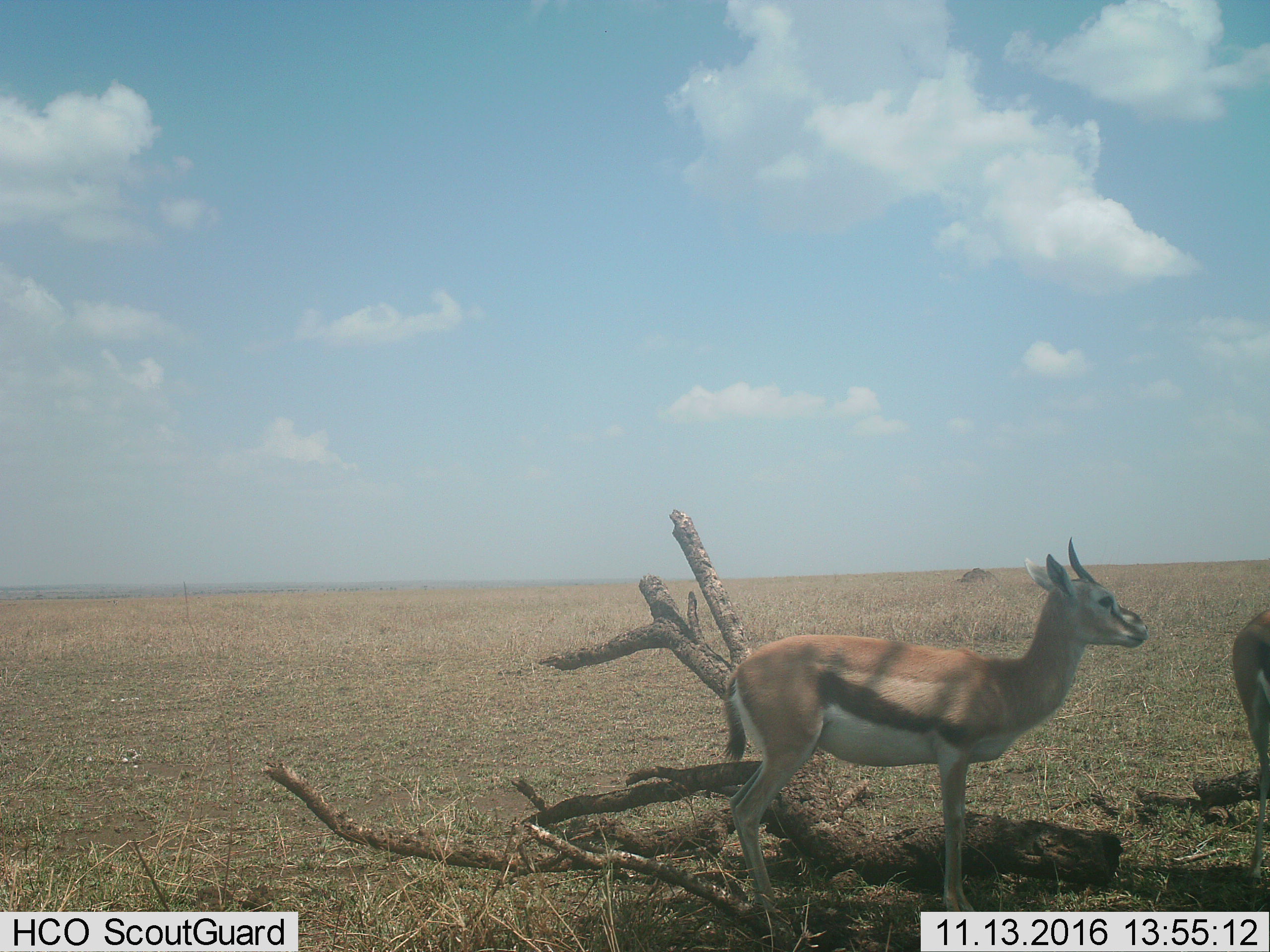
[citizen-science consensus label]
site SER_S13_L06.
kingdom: Animalia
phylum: Chordata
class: Mammalia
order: Artiodactyla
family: Bovidae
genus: Eudorcas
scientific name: Eudorcas thomsonii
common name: thomson's gazelle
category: gazellethomsons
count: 2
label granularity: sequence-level